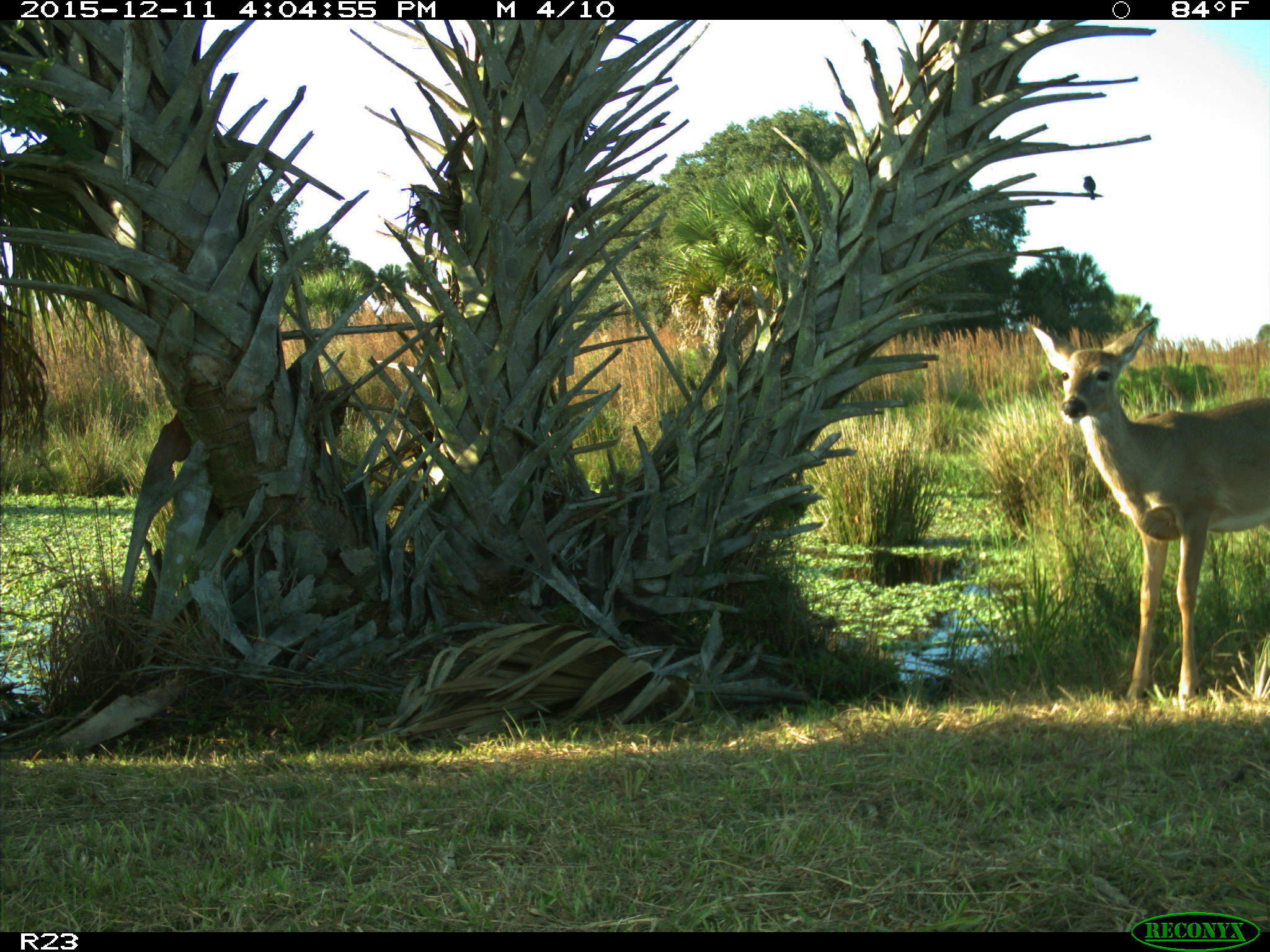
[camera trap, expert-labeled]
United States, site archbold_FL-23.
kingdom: Animalia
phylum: Chordata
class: Mammalia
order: Artiodactyla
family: Cervidae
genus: Odocoileus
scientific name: Odocoileus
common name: deer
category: unidentified deer